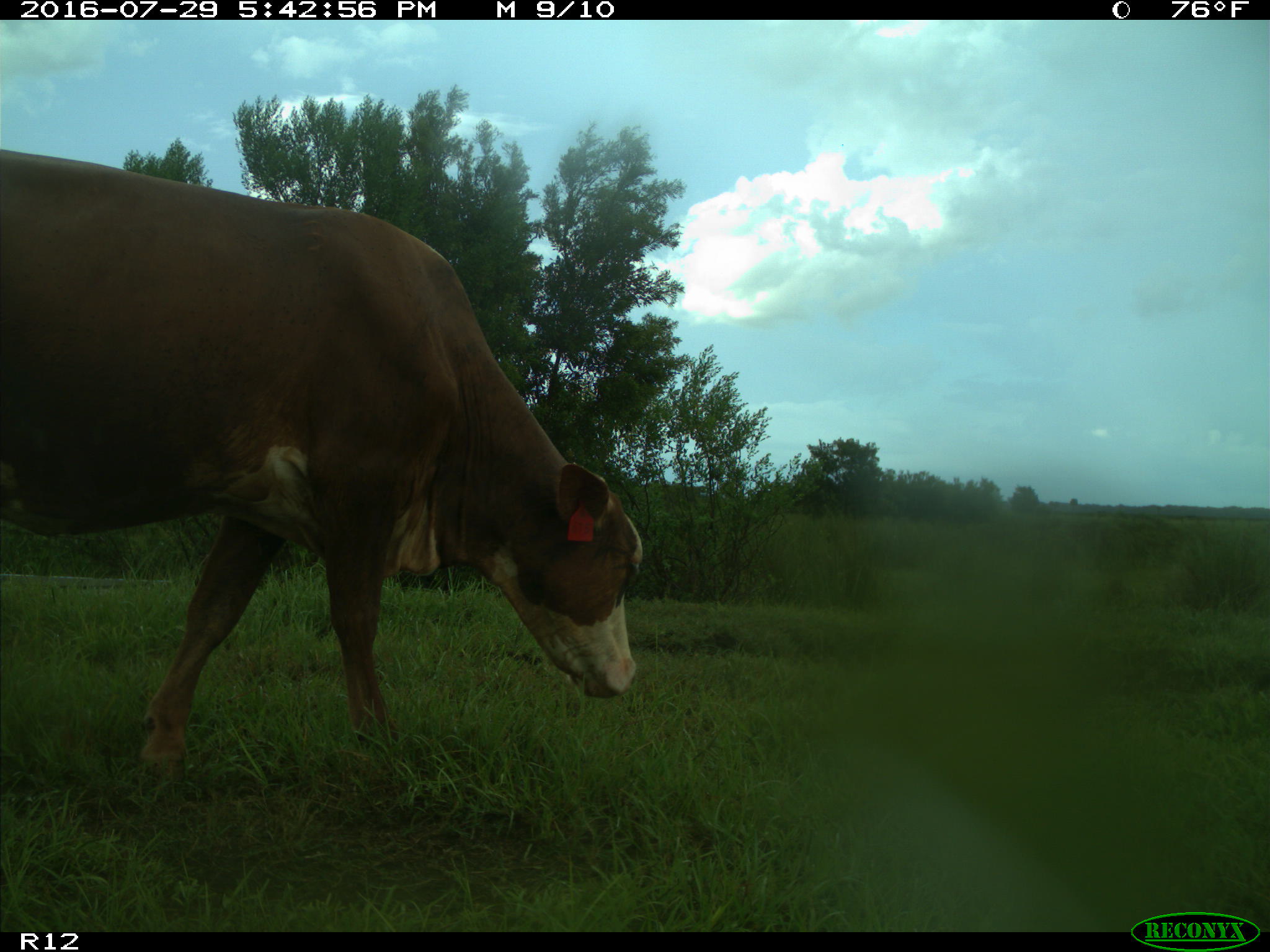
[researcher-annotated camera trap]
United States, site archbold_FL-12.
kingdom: Animalia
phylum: Chordata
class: Mammalia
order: Artiodactyla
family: Bovidae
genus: Bos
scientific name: Bos taurus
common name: domestic cow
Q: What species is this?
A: Bos taurus (domestic cow).